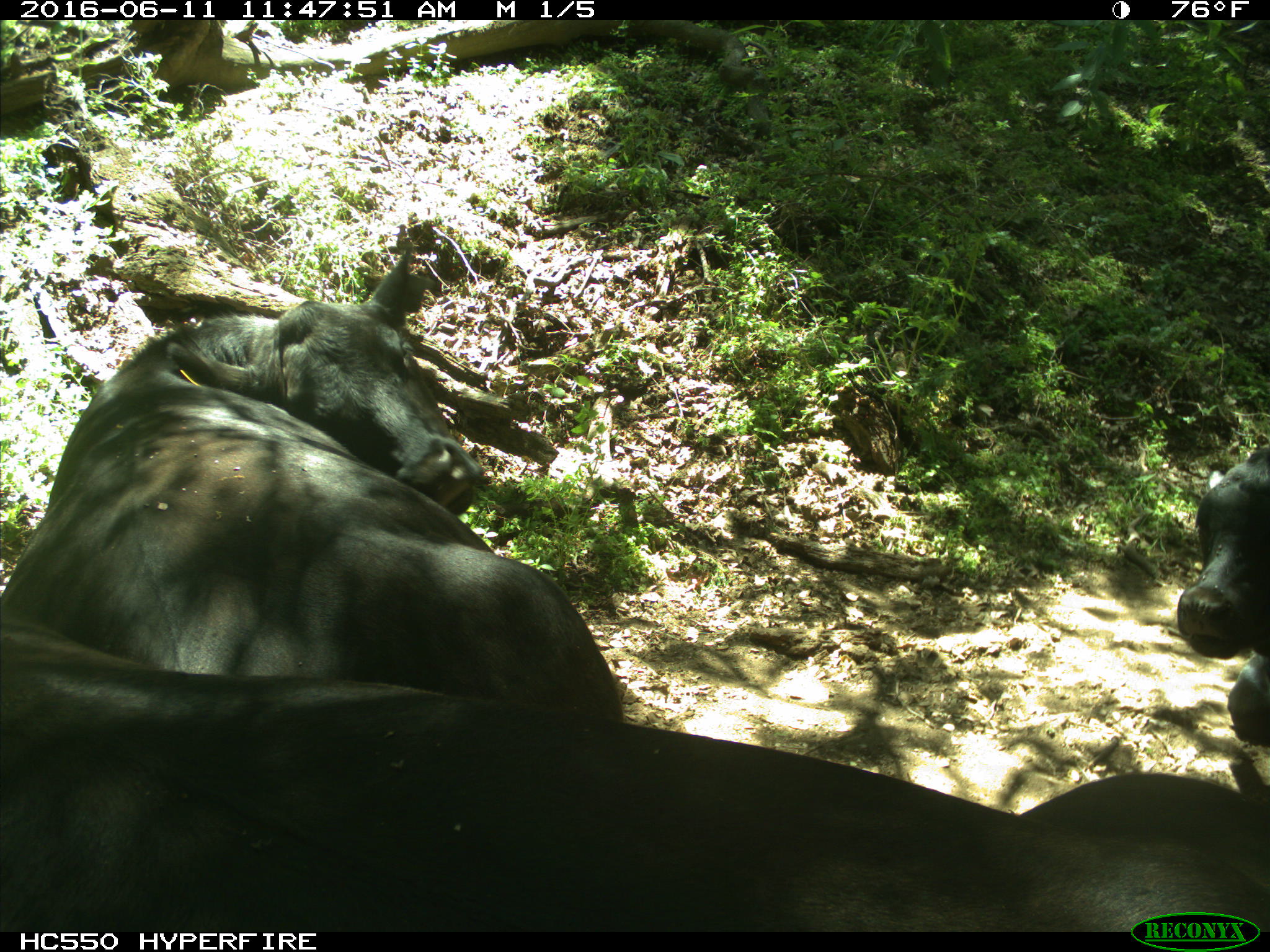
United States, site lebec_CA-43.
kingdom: Animalia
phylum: Chordata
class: Mammalia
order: Artiodactyla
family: Bovidae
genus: Bos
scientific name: Bos taurus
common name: domestic cow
Bos taurus (domestic cow).